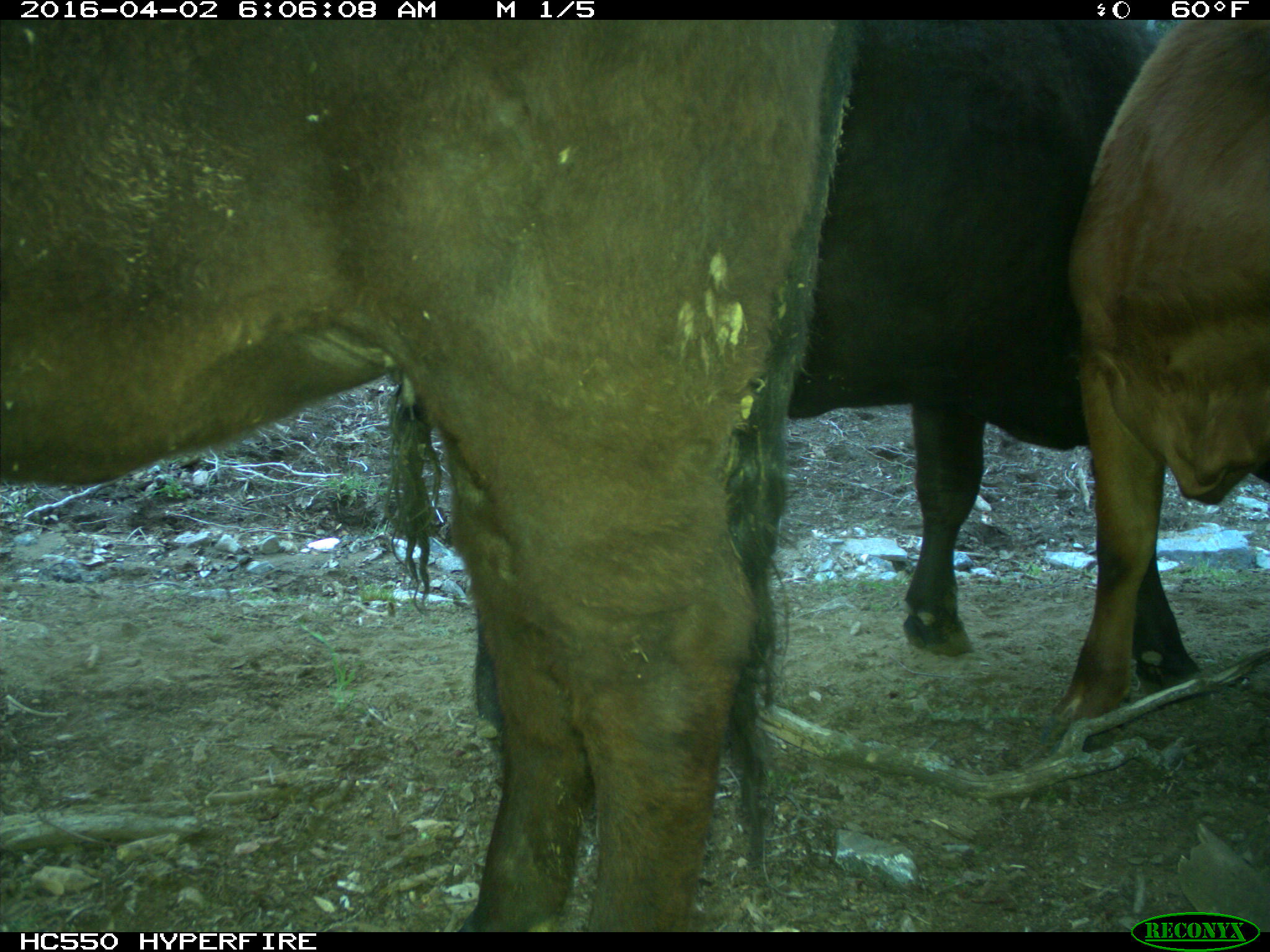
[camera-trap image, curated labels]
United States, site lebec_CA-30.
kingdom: Animalia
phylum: Chordata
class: Mammalia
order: Artiodactyla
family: Bovidae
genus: Bos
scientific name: Bos taurus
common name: domestic cow